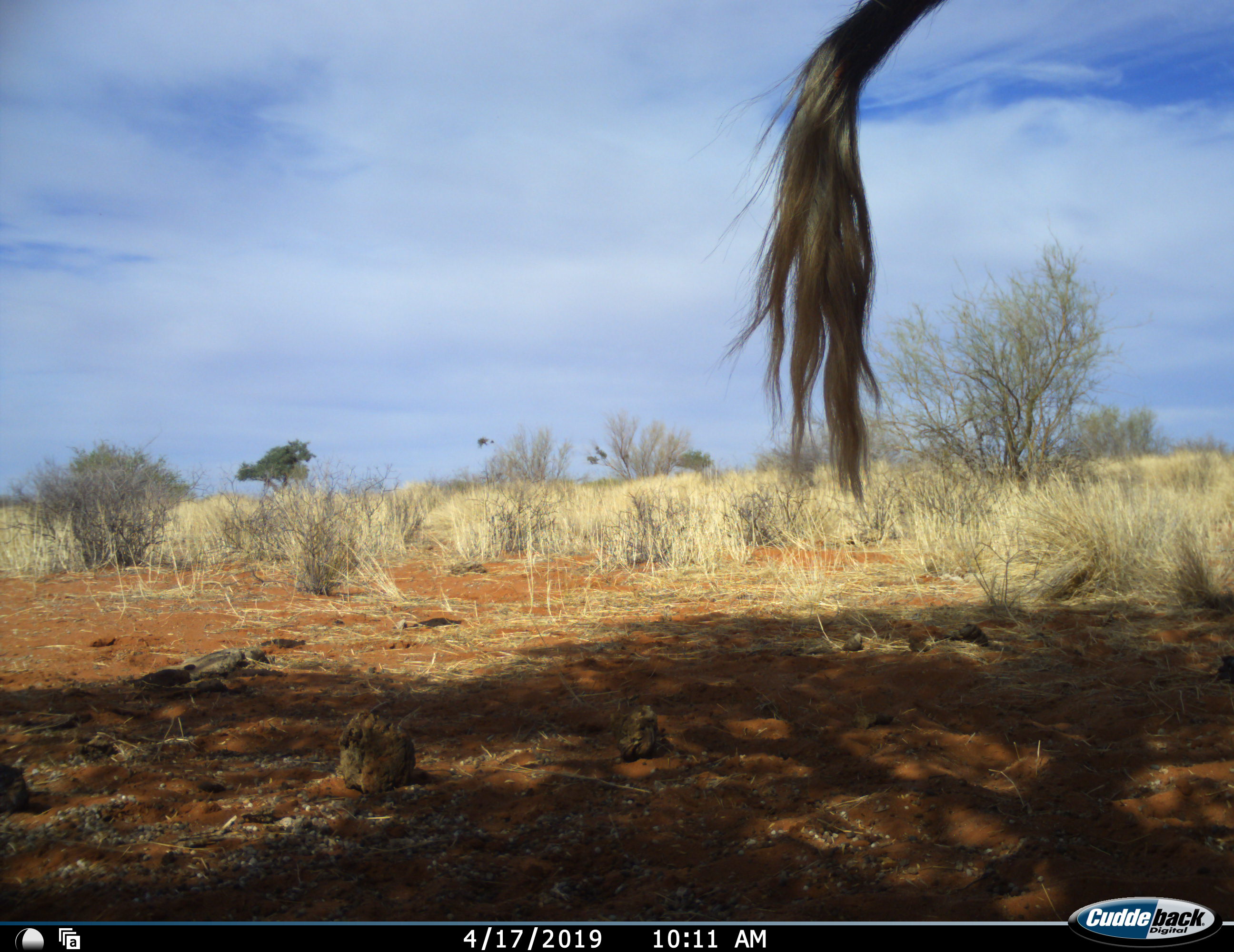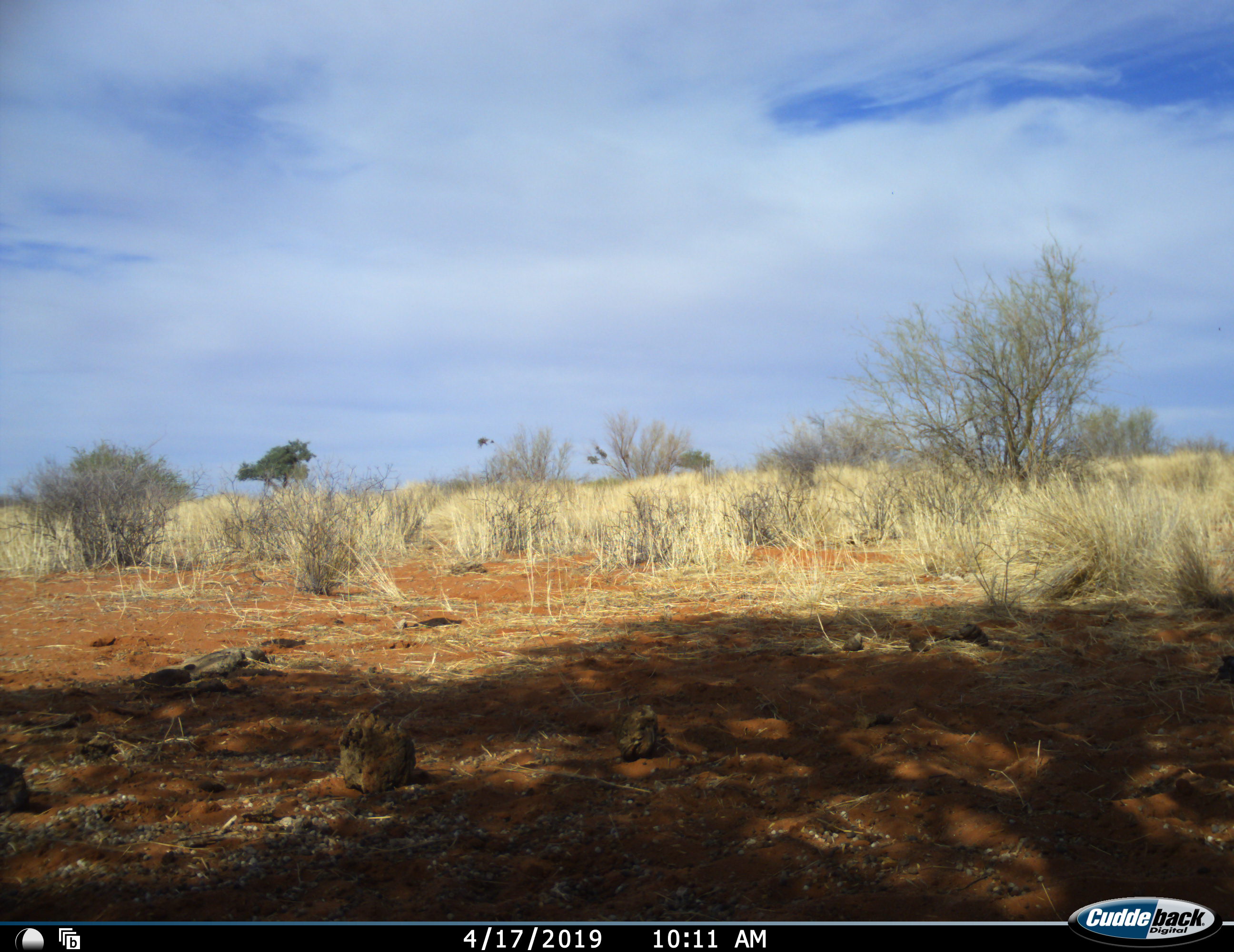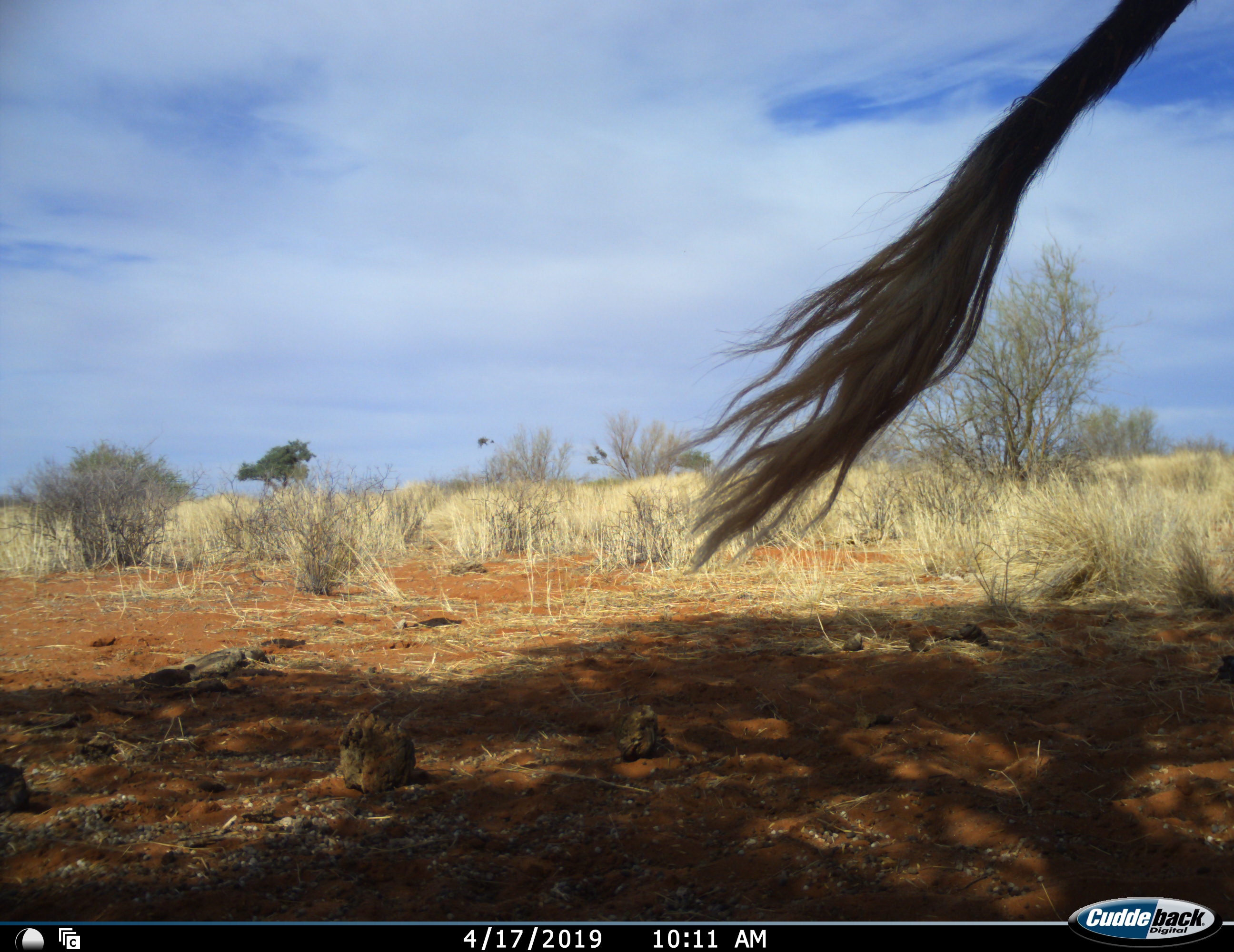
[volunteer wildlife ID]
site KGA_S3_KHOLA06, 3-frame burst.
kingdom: Animalia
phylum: Chordata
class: Mammalia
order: Artiodactyla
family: Bovidae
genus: Connochaetes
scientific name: Connochaetes taurinus taurinus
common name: blue wildebeest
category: wildebeestblue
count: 1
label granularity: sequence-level